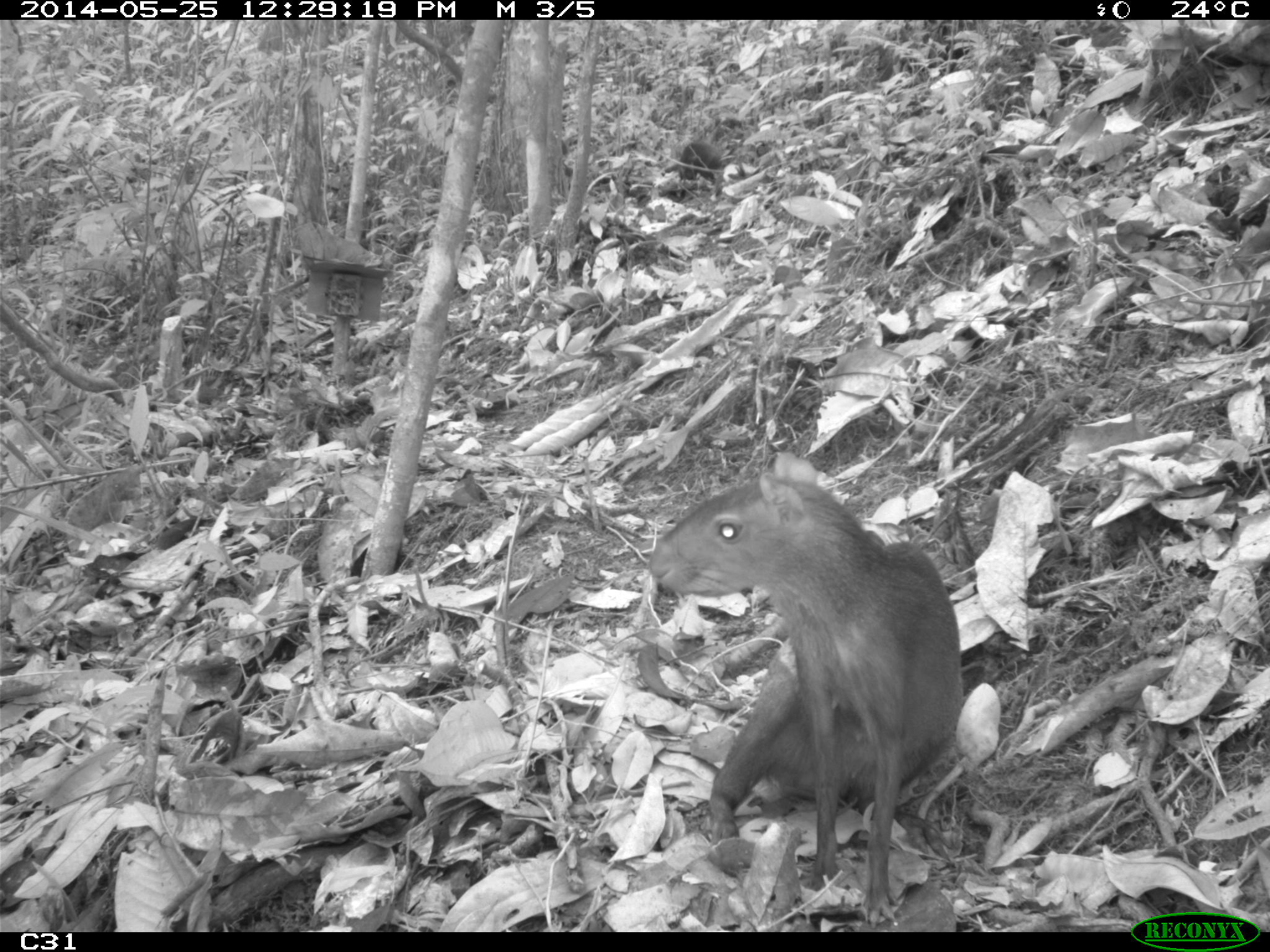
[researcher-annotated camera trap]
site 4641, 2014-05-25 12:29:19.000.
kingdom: Animalia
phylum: Chordata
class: Mammalia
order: Rodentia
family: Dasyproctidae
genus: Dasyprocta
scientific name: Dasyprocta leporina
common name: red-rumped agouti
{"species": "Dasyprocta leporina (red-rumped agouti)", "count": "3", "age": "adult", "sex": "female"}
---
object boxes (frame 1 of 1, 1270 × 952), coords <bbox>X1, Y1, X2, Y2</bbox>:
dasyprocta leporina: <bbox>650, 451, 963, 924</bbox>